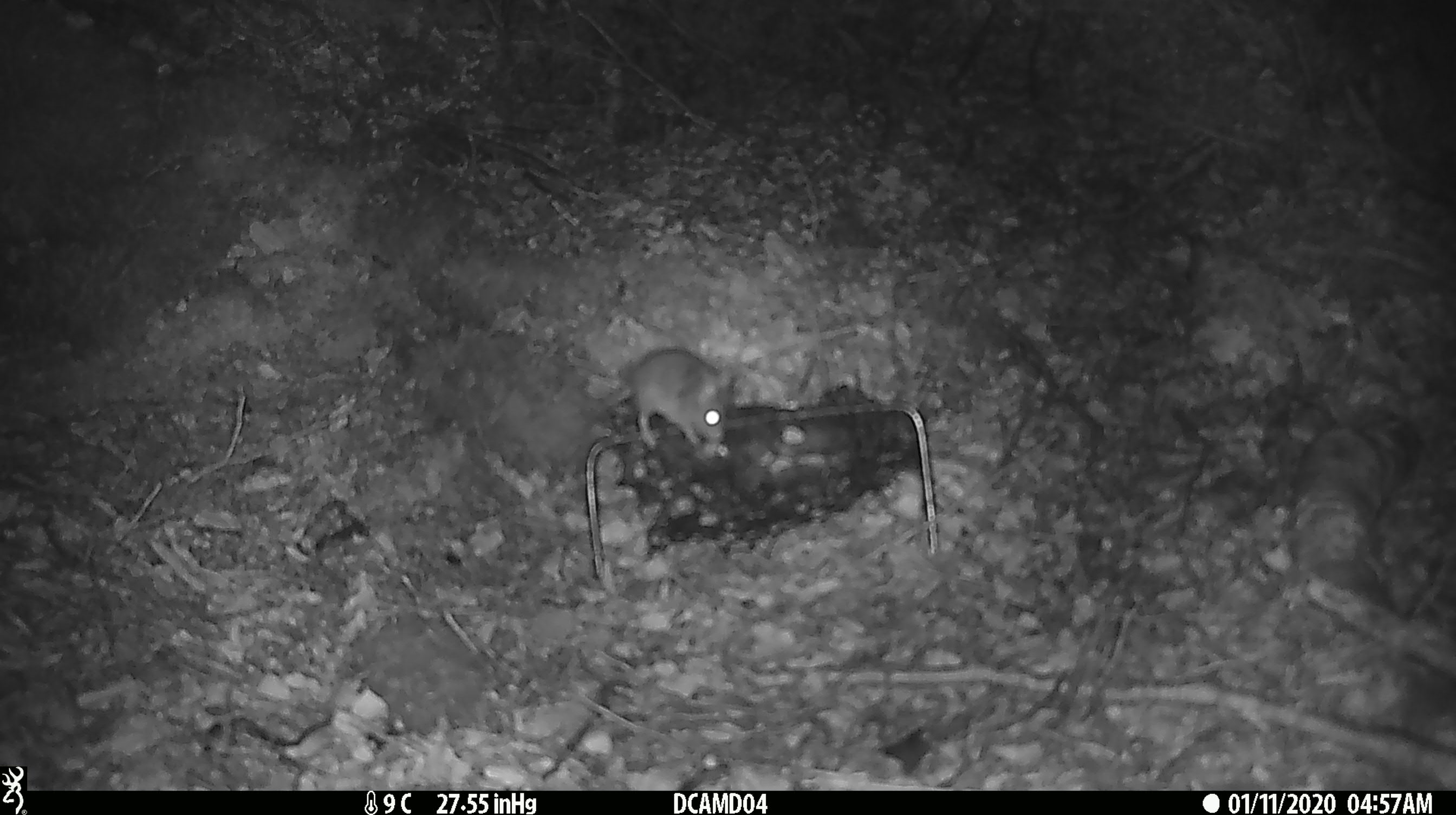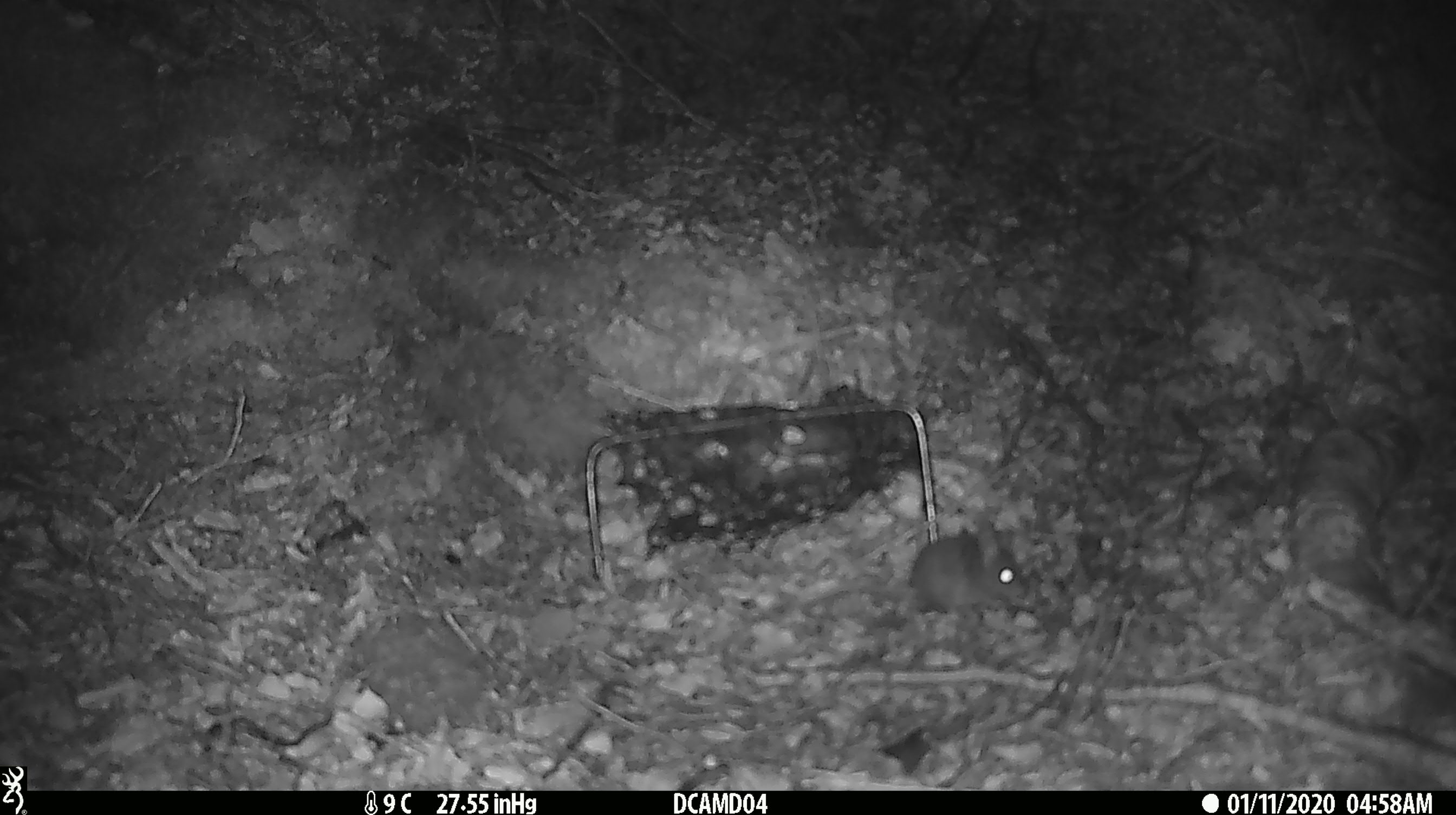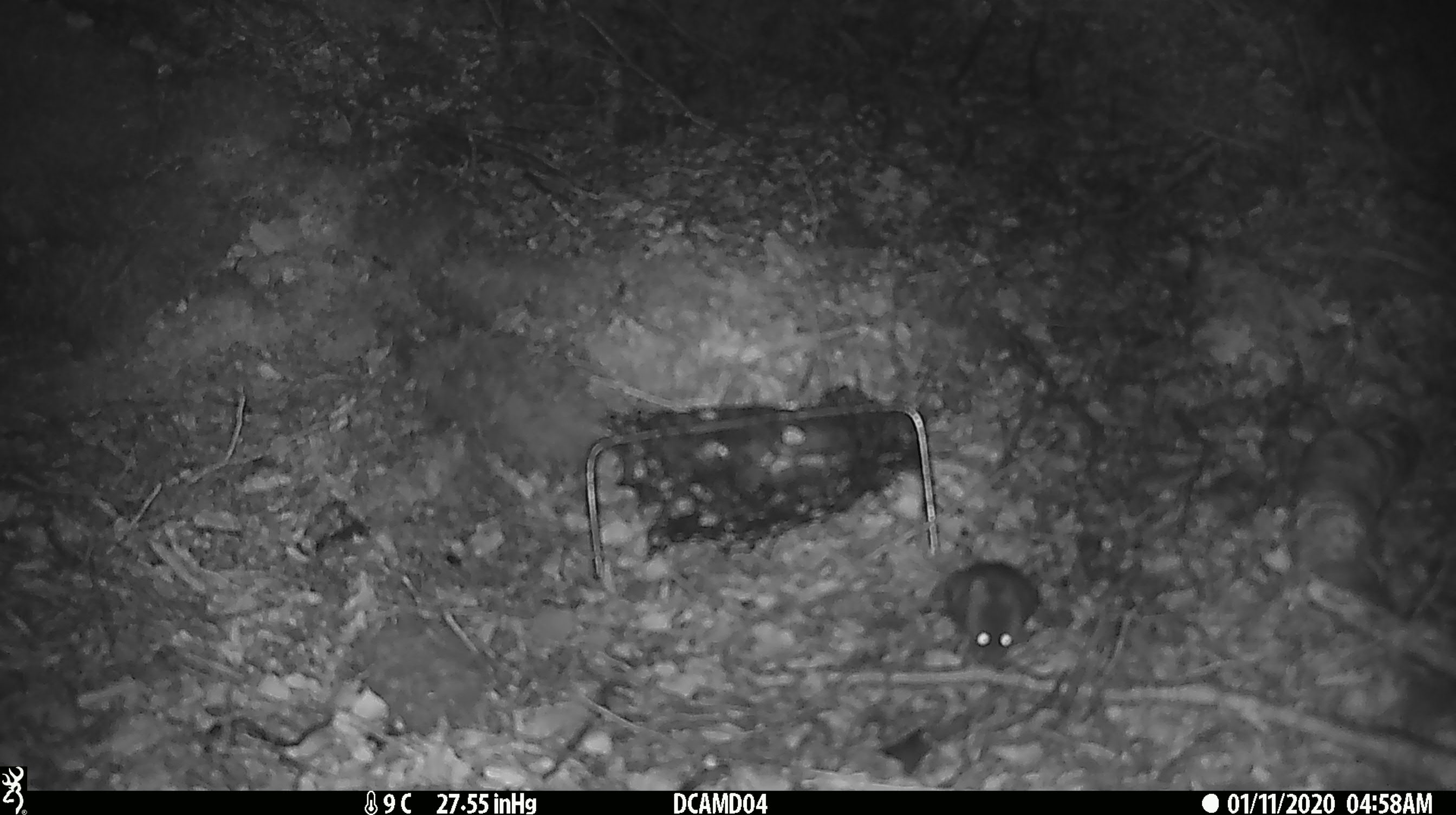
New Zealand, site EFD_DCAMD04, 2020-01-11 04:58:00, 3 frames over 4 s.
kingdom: Animalia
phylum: Chordata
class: Mammalia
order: Rodentia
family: Muridae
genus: Mus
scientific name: Mus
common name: mouse